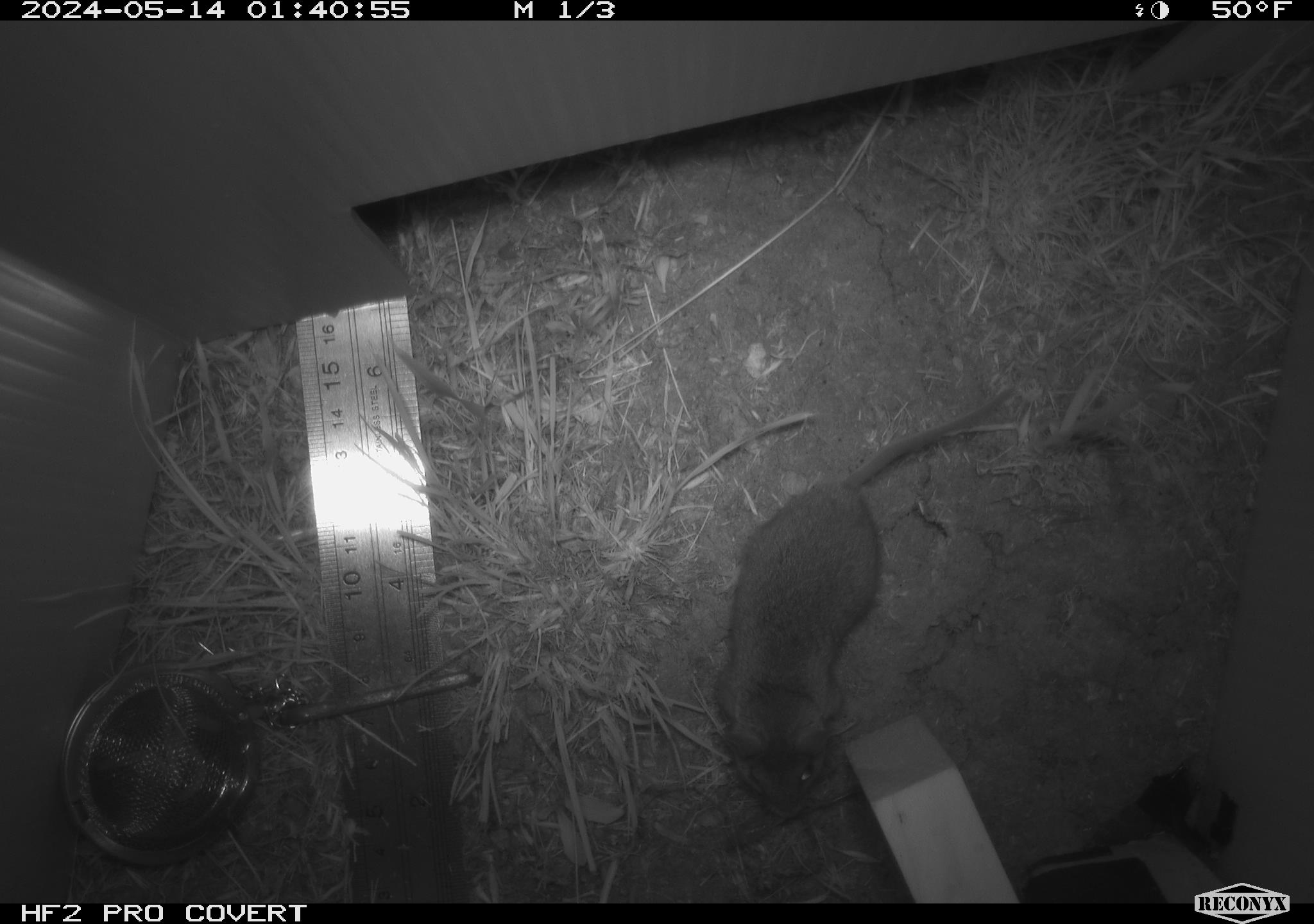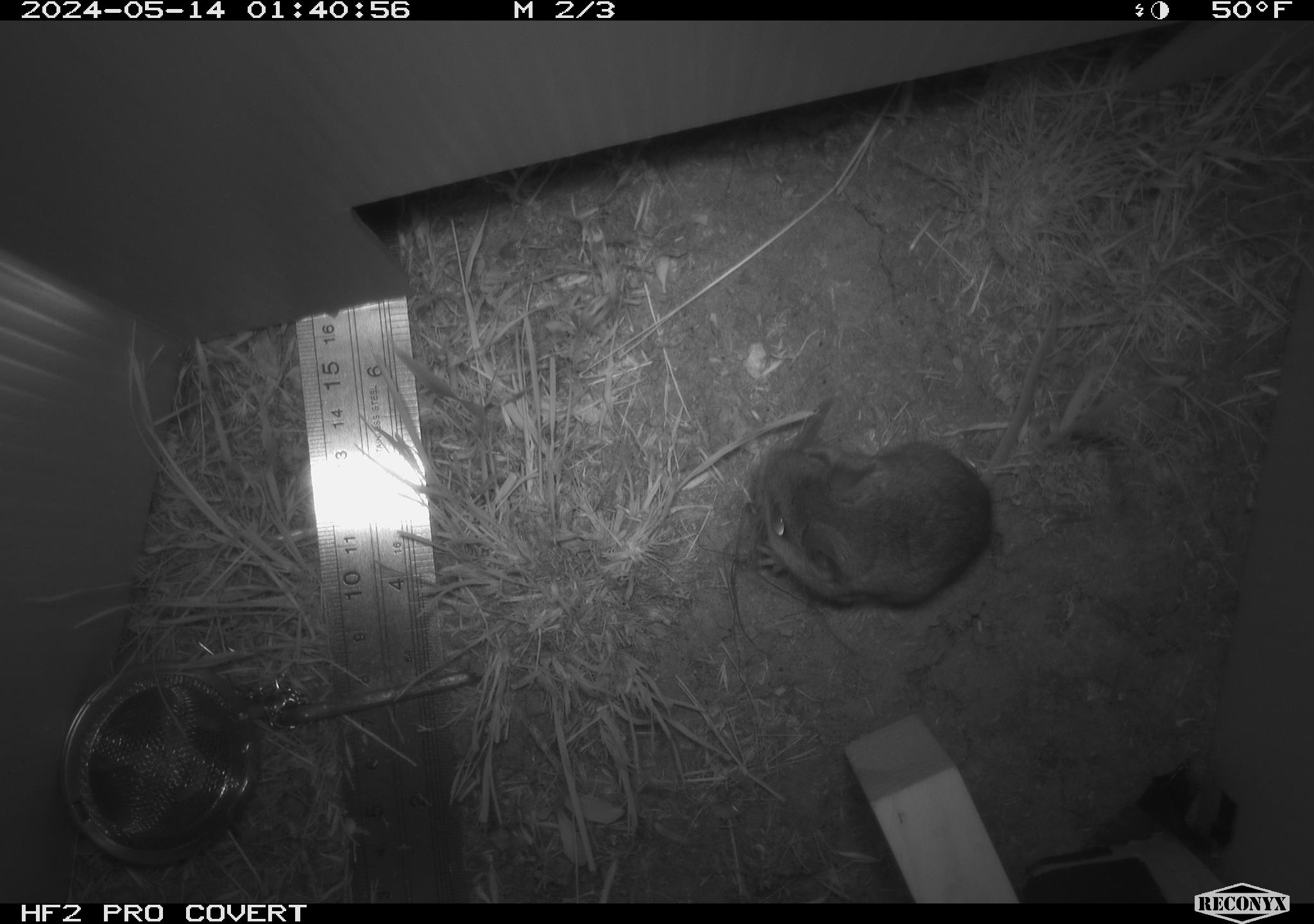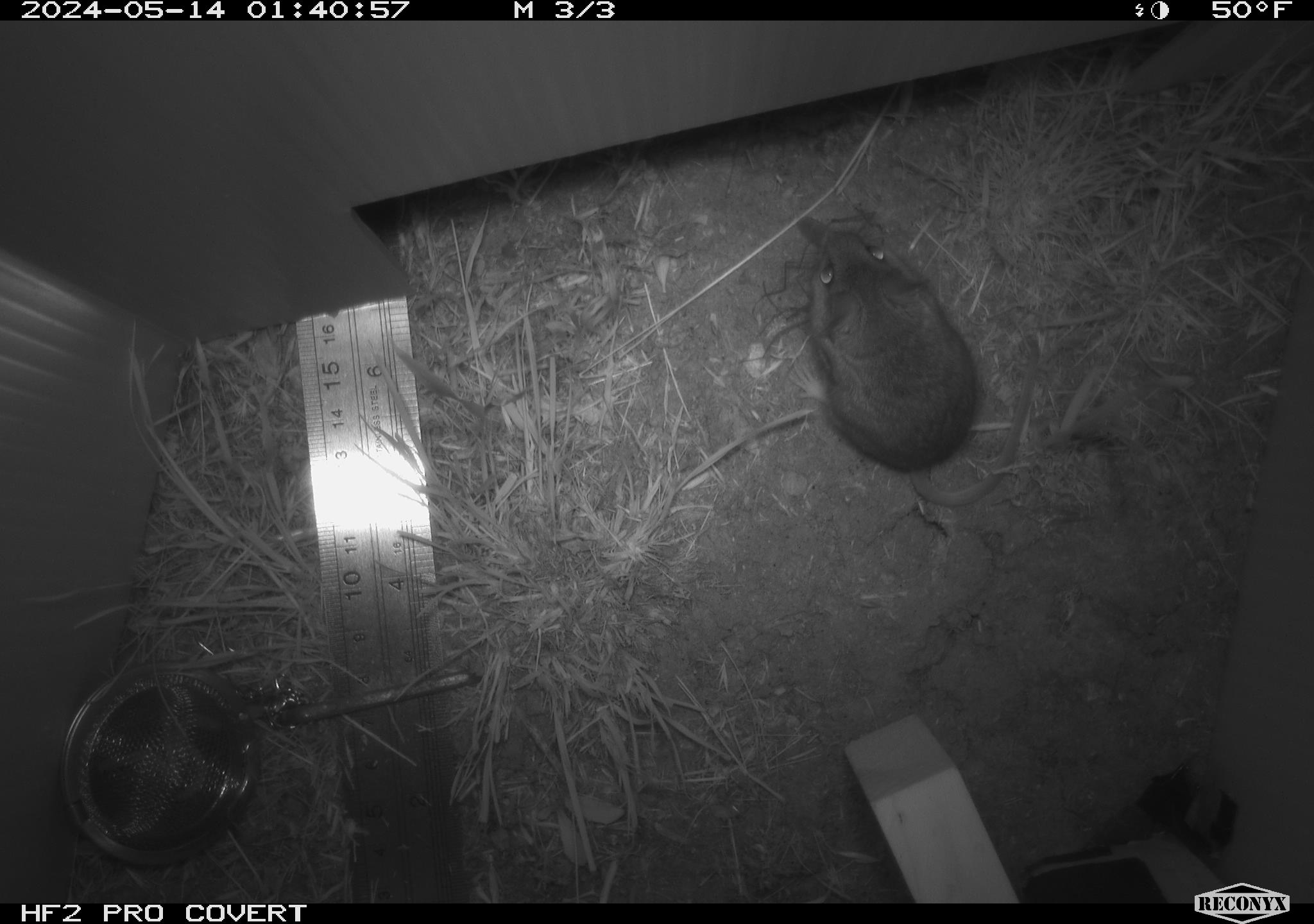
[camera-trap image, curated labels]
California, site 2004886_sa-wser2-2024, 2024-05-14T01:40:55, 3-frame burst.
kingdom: Animalia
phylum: Chordata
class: Mammalia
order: Rodentia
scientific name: Rodentia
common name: mouse species